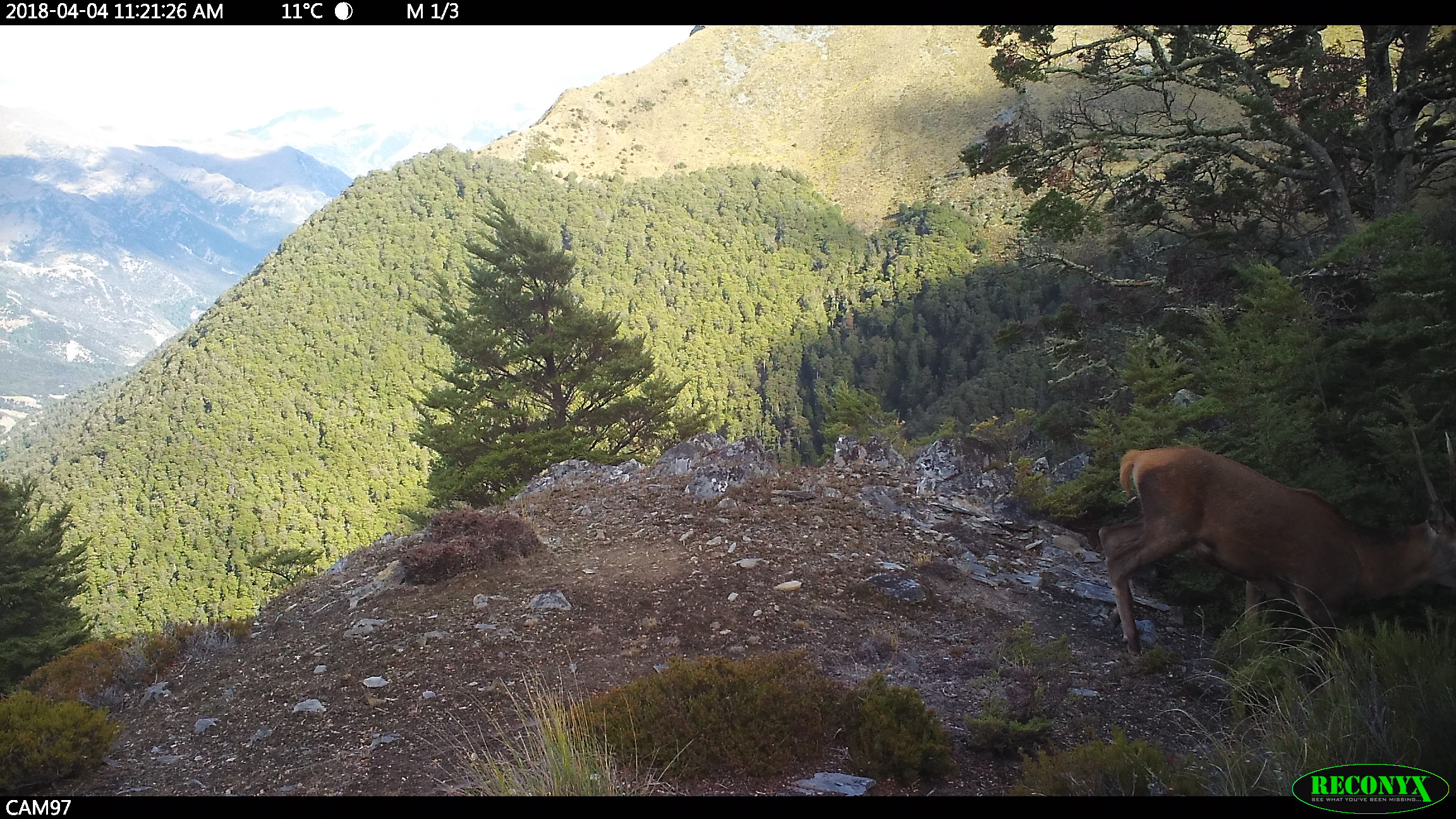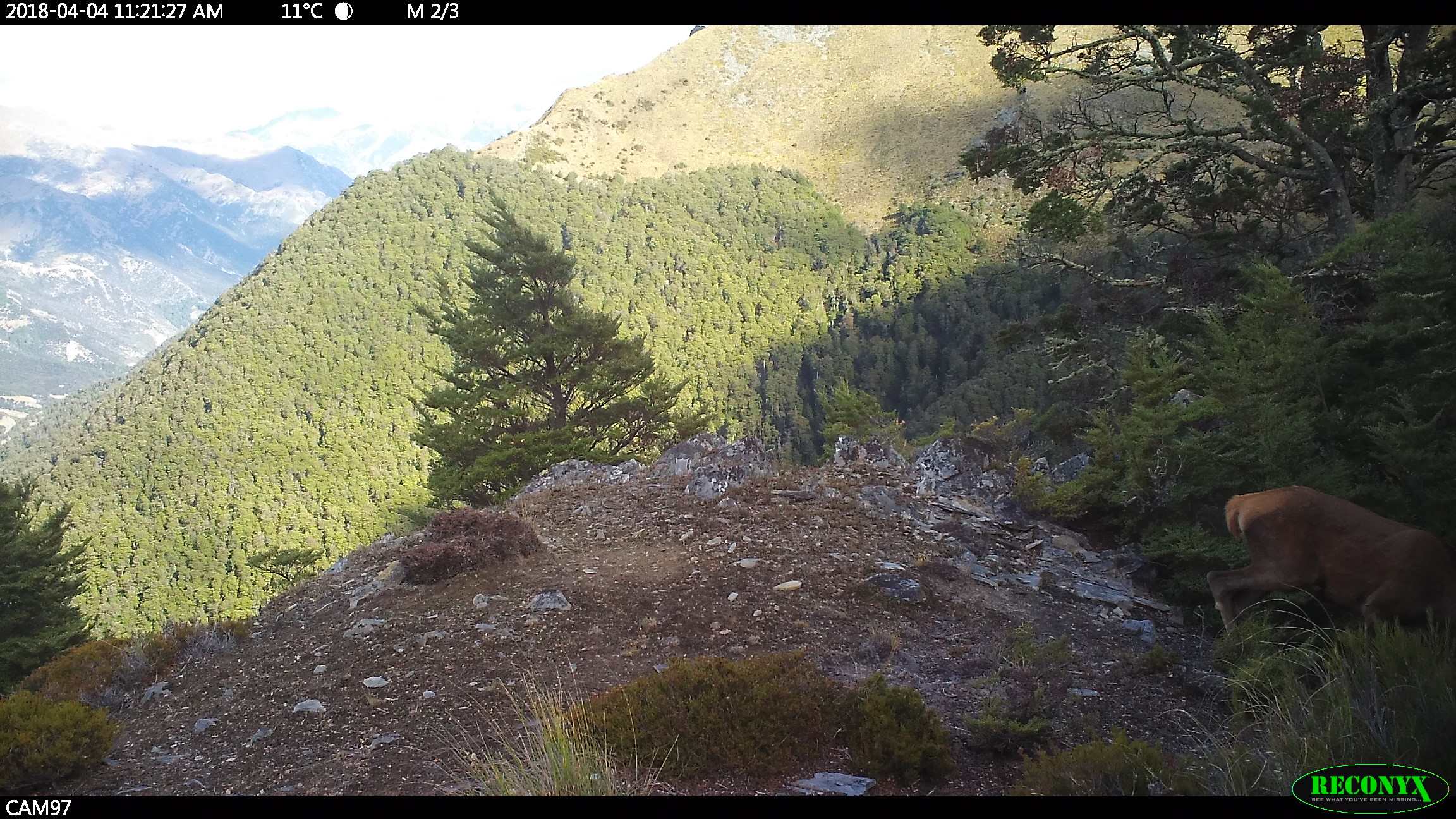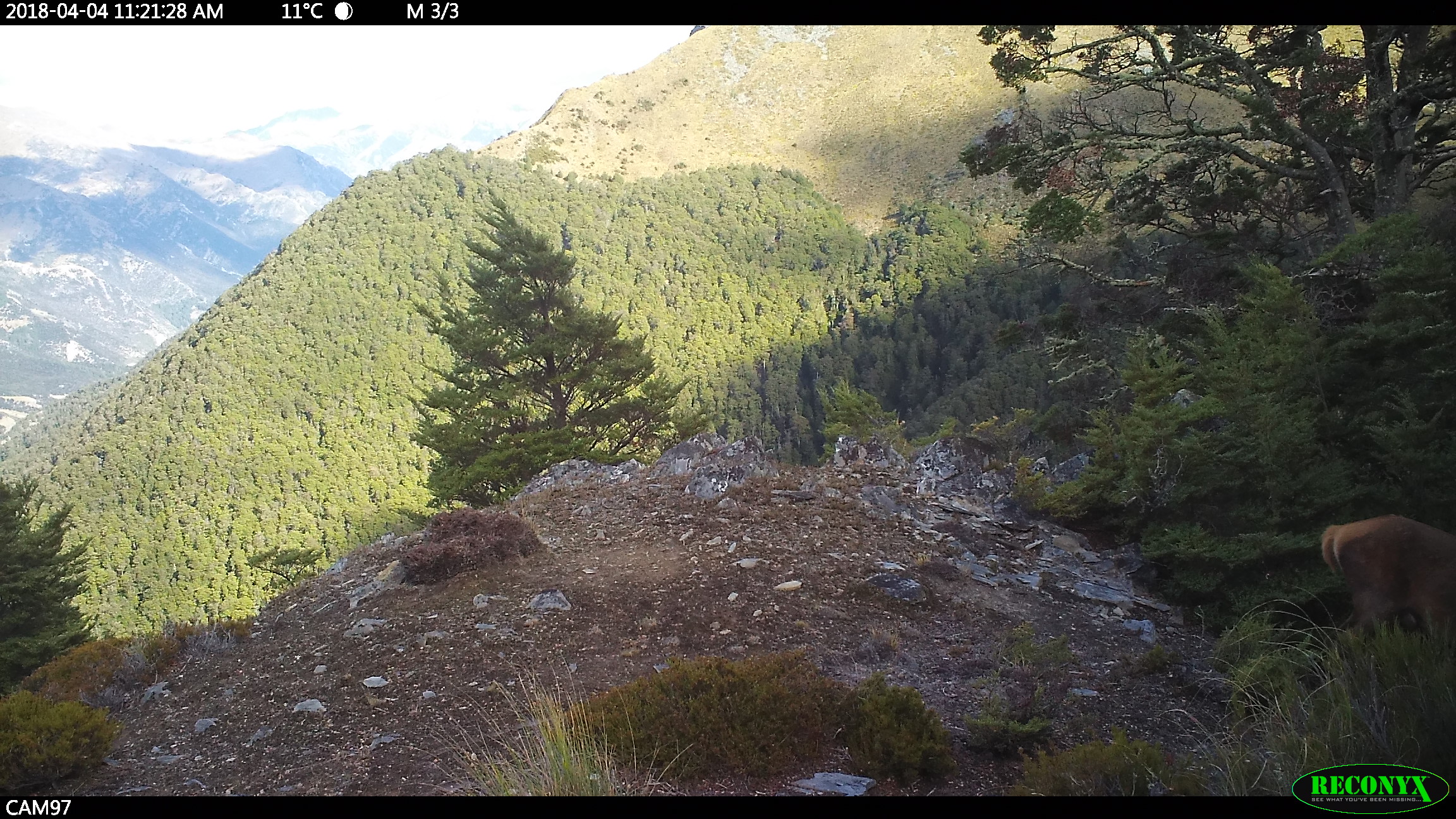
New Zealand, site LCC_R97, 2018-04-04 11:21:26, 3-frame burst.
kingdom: Animalia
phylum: Chordata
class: Mammalia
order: Artiodactyla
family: Cervidae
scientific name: Cervidae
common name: deer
Deer (Cervidae).